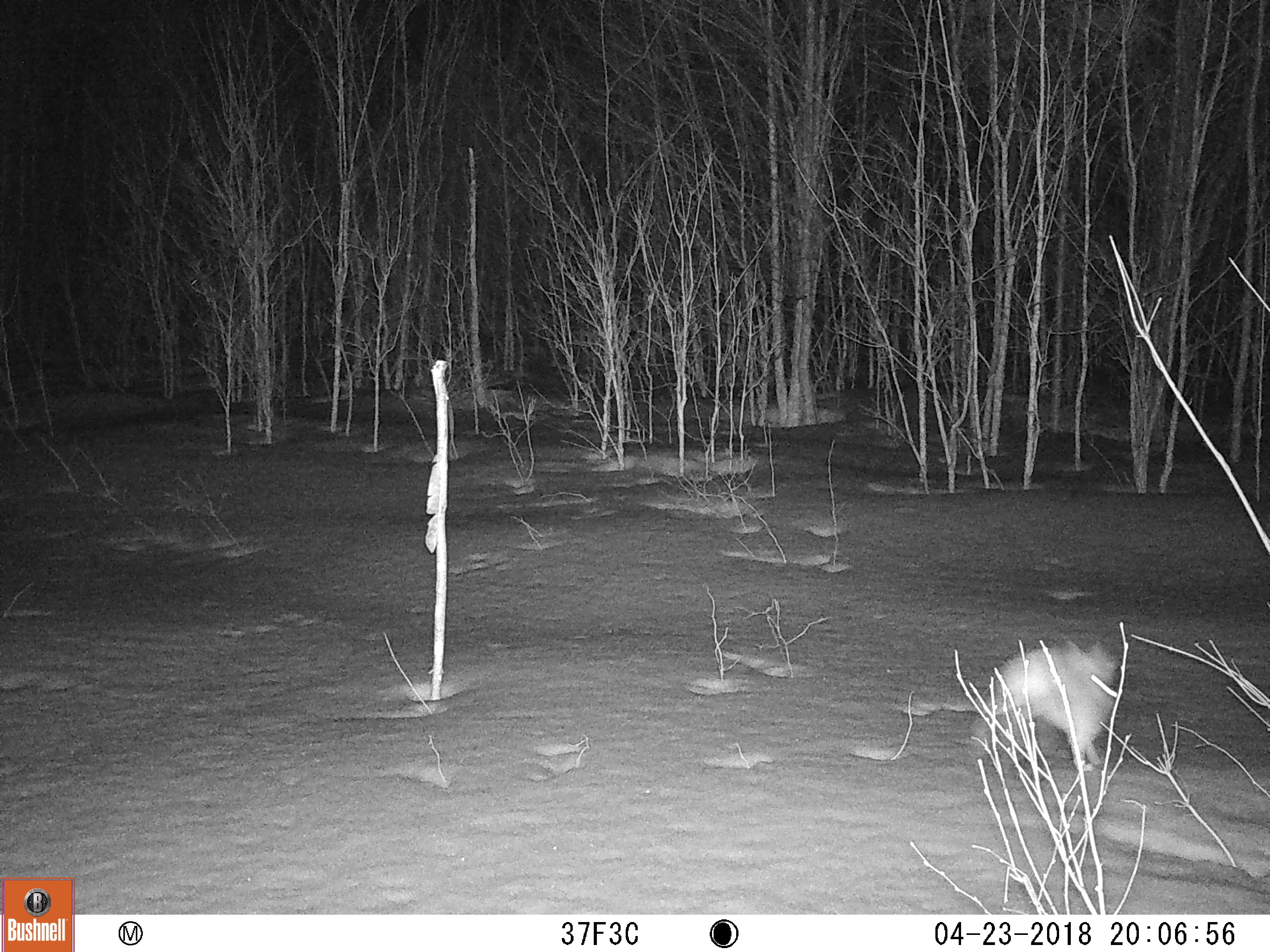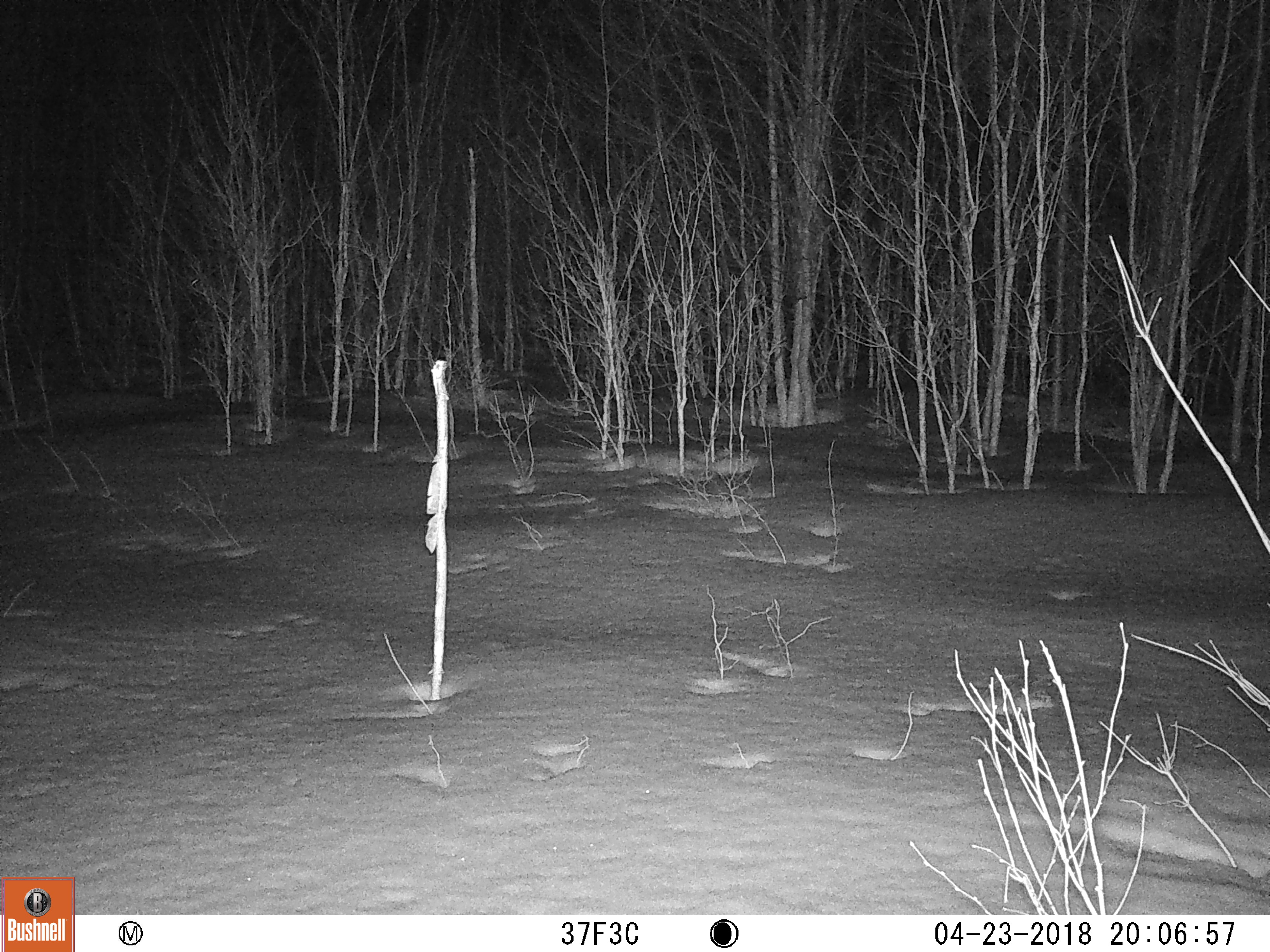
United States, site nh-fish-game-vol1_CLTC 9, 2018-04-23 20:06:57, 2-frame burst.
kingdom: Animalia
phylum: Chordata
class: Mammalia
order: Lagomorpha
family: Leporidae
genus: Lepus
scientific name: Lepus americanus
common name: snowshoe hare